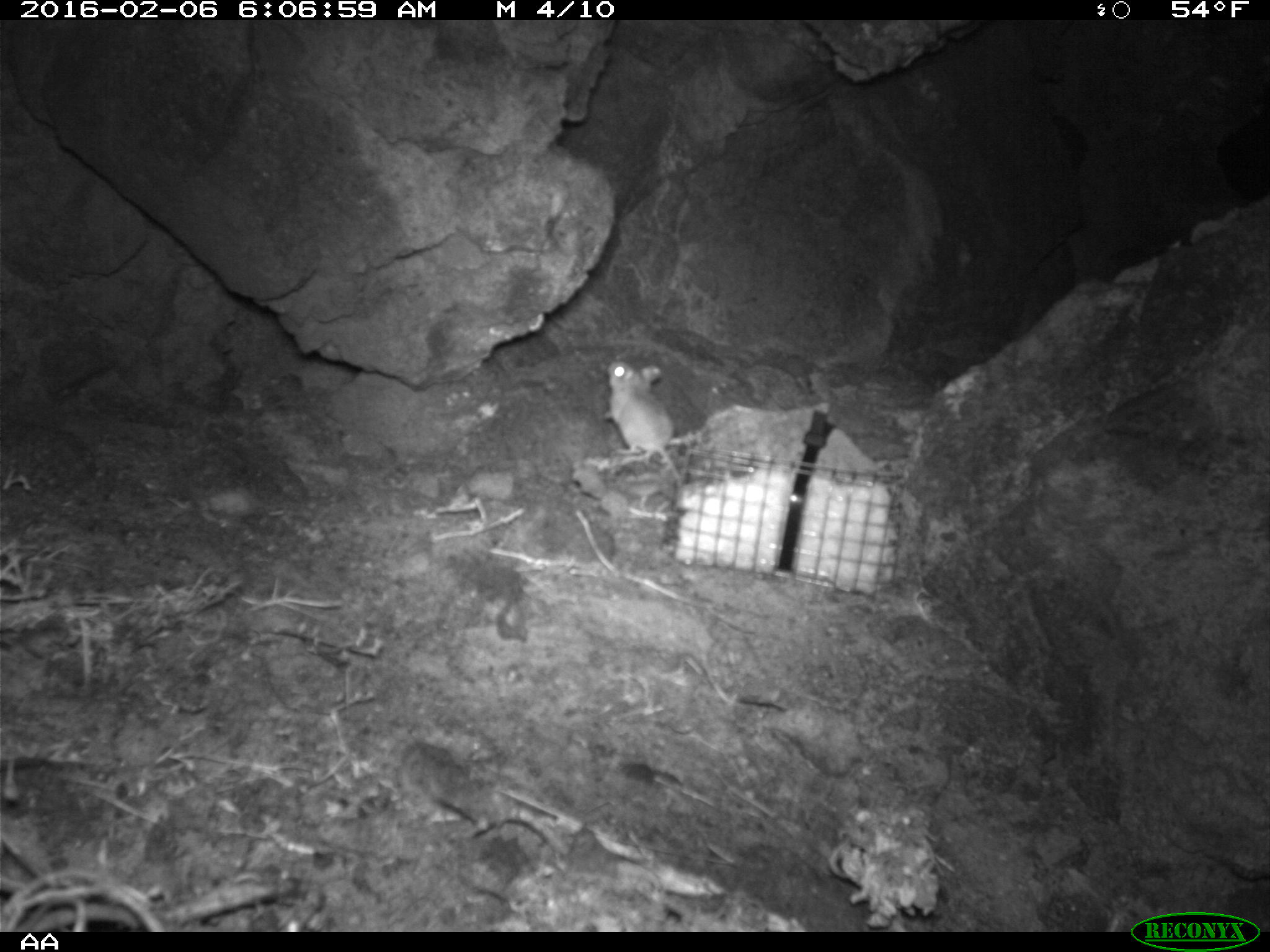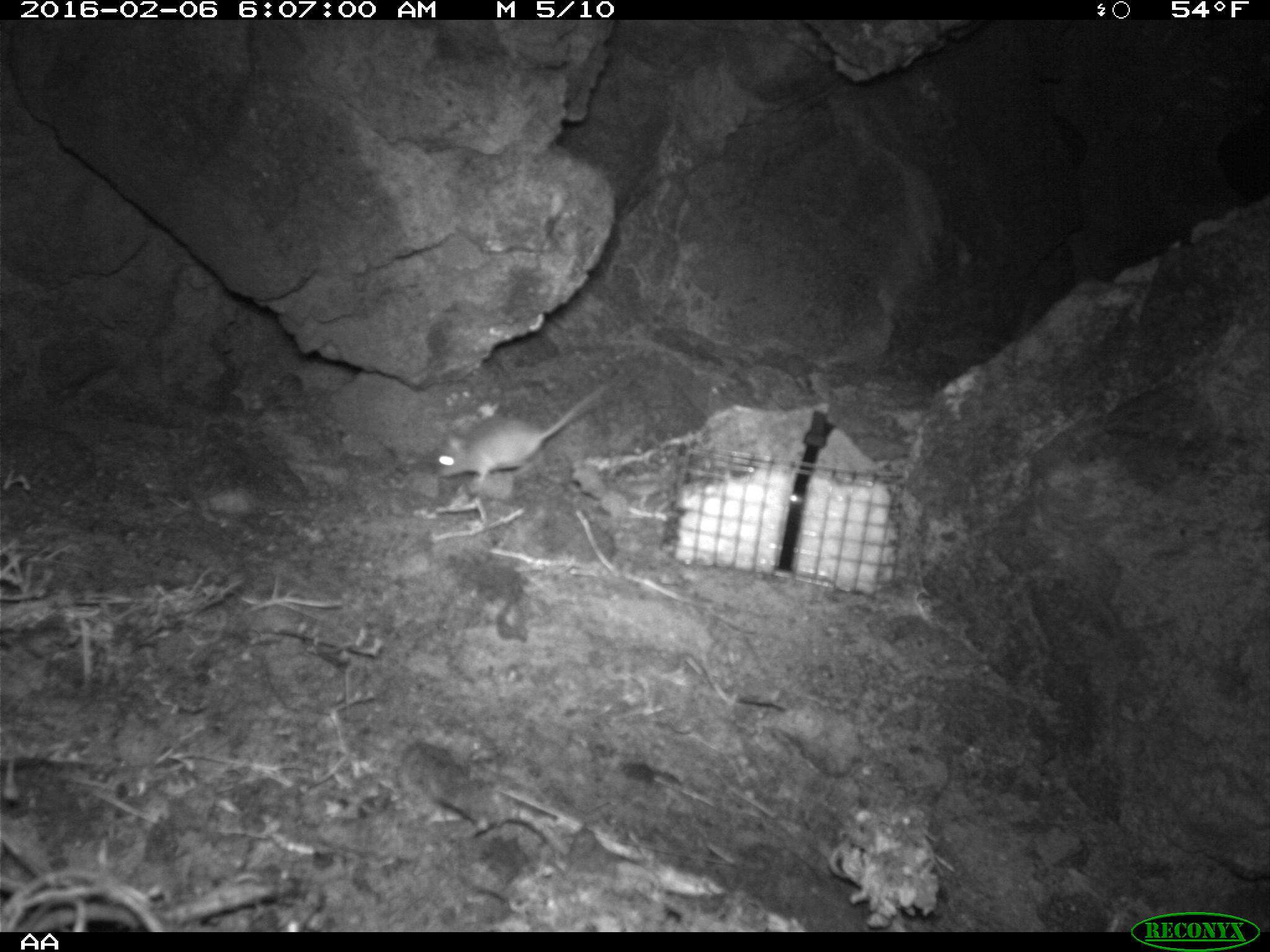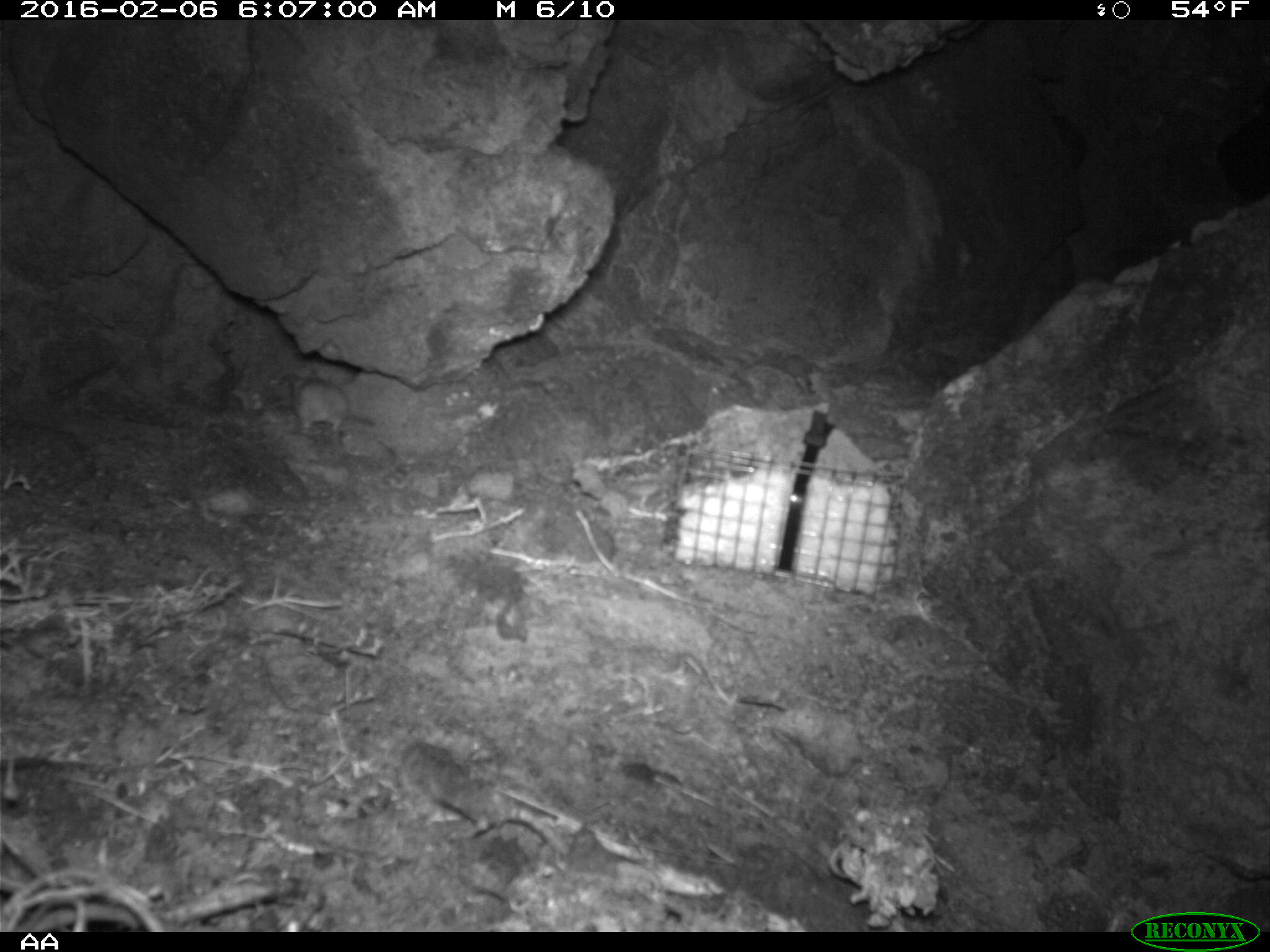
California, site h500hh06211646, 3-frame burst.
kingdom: Animalia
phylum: Chordata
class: Mammalia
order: Rodentia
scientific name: Rodentia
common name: rodent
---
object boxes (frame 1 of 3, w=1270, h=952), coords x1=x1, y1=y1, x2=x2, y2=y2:
rodent: x1=599, y1=360, x2=680, y2=483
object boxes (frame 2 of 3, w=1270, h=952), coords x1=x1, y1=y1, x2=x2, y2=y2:
rodent: x1=432, y1=381, x2=609, y2=491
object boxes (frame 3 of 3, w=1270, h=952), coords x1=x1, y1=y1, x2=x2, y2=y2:
rodent: x1=291, y1=374, x2=375, y2=433